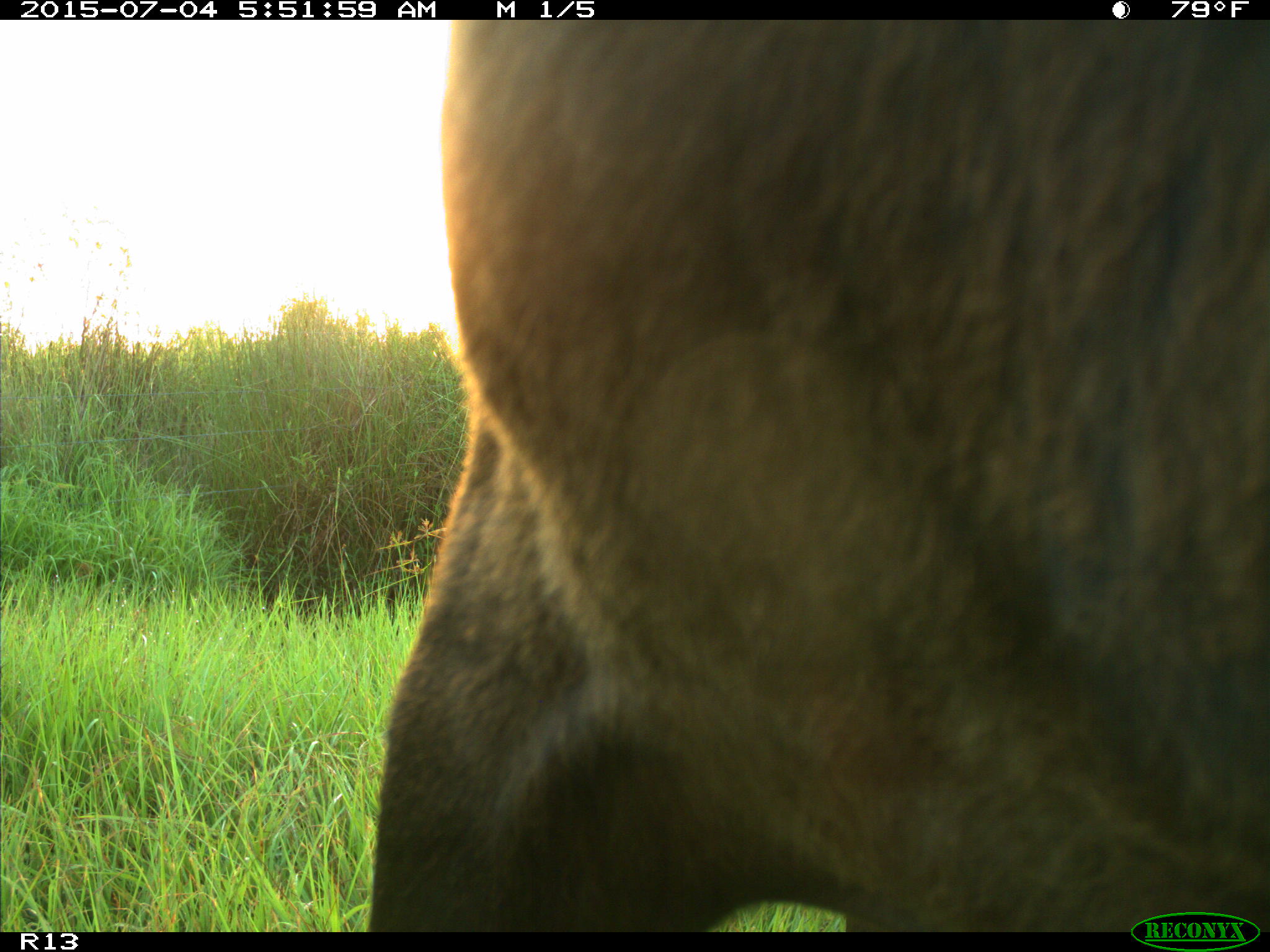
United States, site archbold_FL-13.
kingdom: Animalia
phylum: Chordata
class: Mammalia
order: Artiodactyla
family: Bovidae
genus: Bos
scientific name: Bos taurus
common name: domestic cow